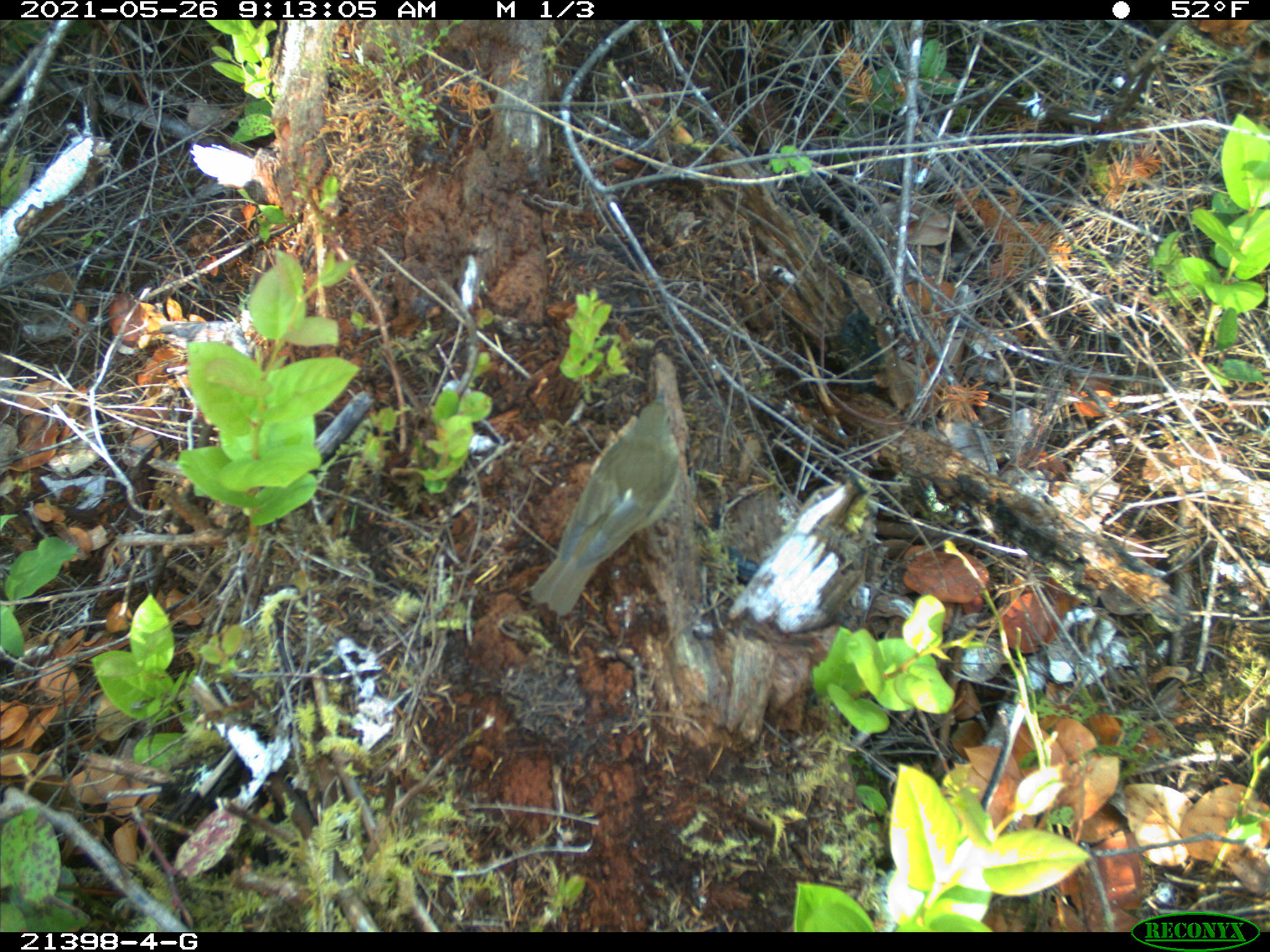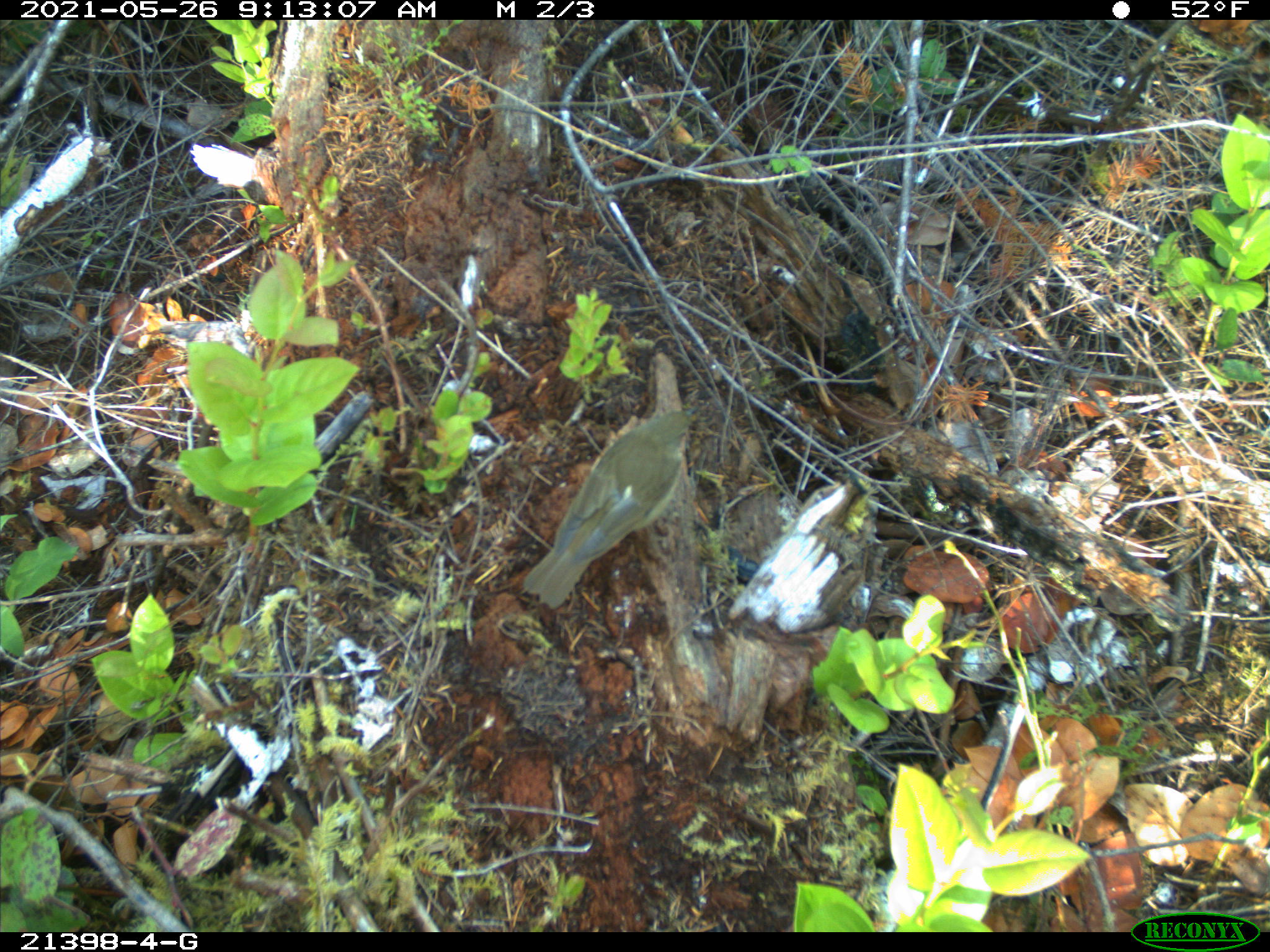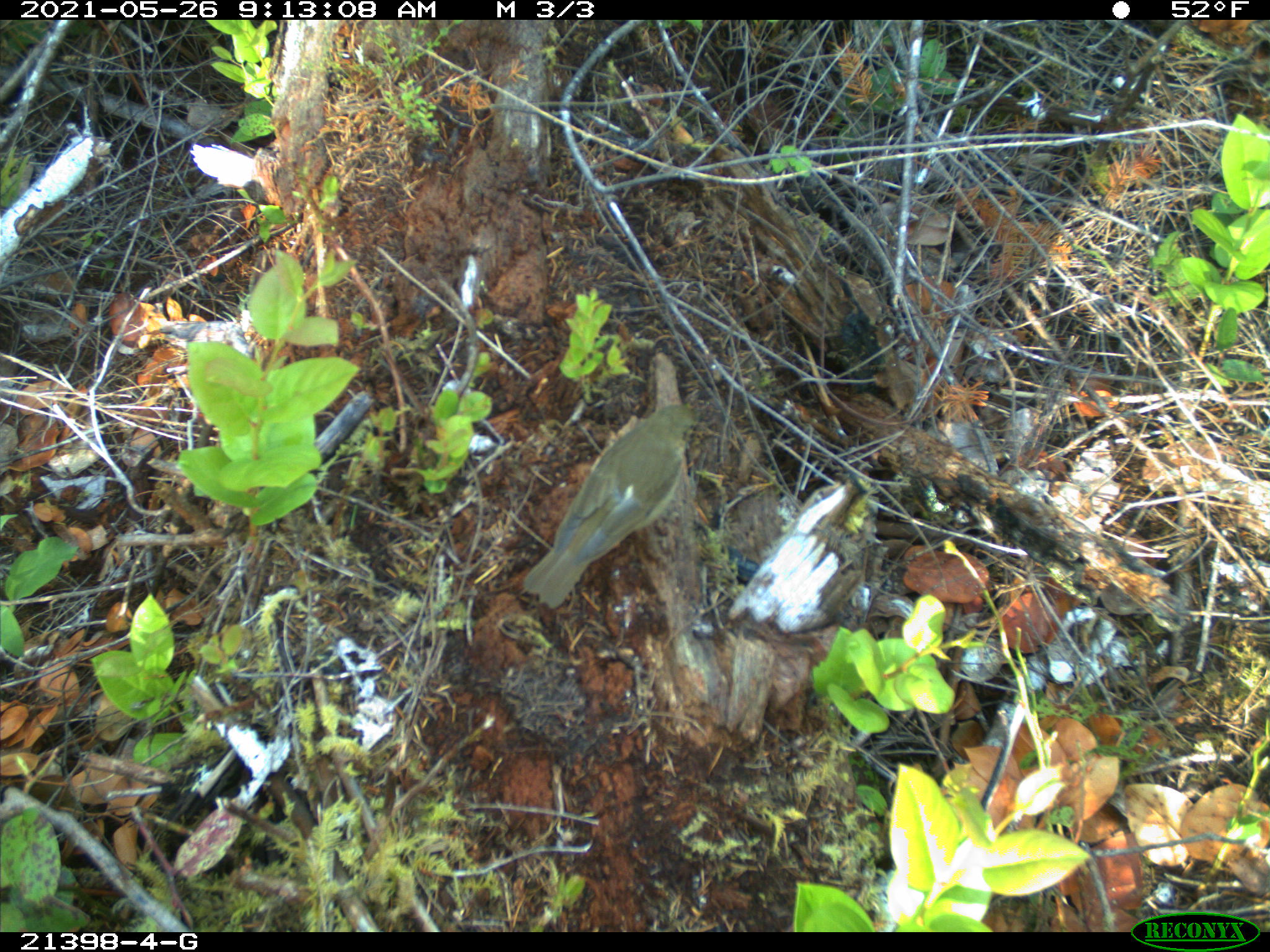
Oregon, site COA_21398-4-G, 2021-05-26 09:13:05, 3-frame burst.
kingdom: Animalia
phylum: Chordata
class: Aves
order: Passeriformes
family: Turdidae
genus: Catharus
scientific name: Catharus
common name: brown thrushes and nightingale-thrushes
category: catharus species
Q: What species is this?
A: Catharus species (brown thrushes and nightingale-thrushes) (Catharus).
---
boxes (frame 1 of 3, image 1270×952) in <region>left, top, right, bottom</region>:
catharus species: <region>525, 393, 689, 620</region>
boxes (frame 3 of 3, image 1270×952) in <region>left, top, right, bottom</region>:
catharus species: <region>524, 400, 713, 612</region>